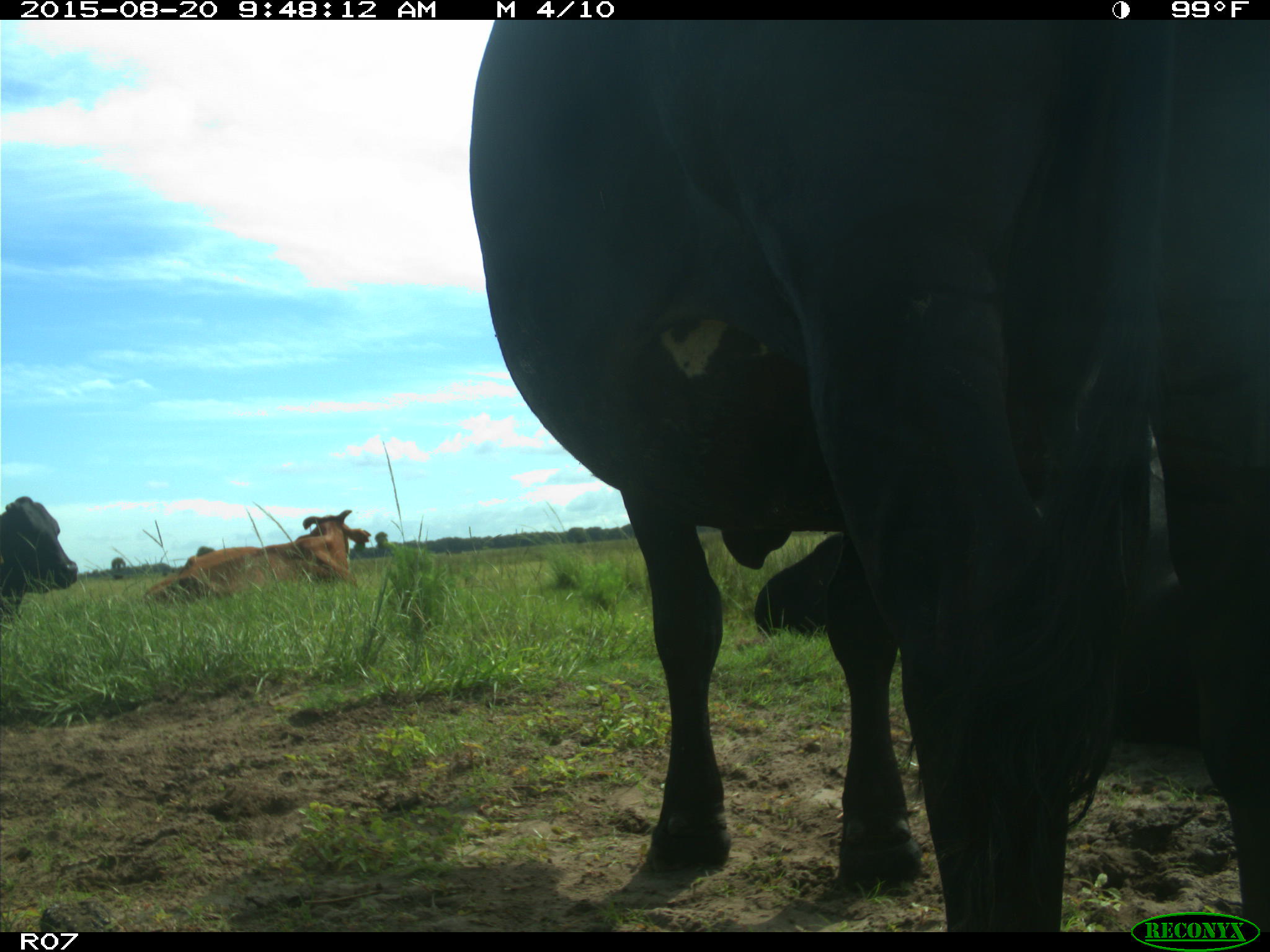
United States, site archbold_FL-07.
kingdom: Animalia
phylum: Chordata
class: Mammalia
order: Artiodactyla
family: Bovidae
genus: Bos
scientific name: Bos taurus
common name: domestic cow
Bos taurus (domestic cow).